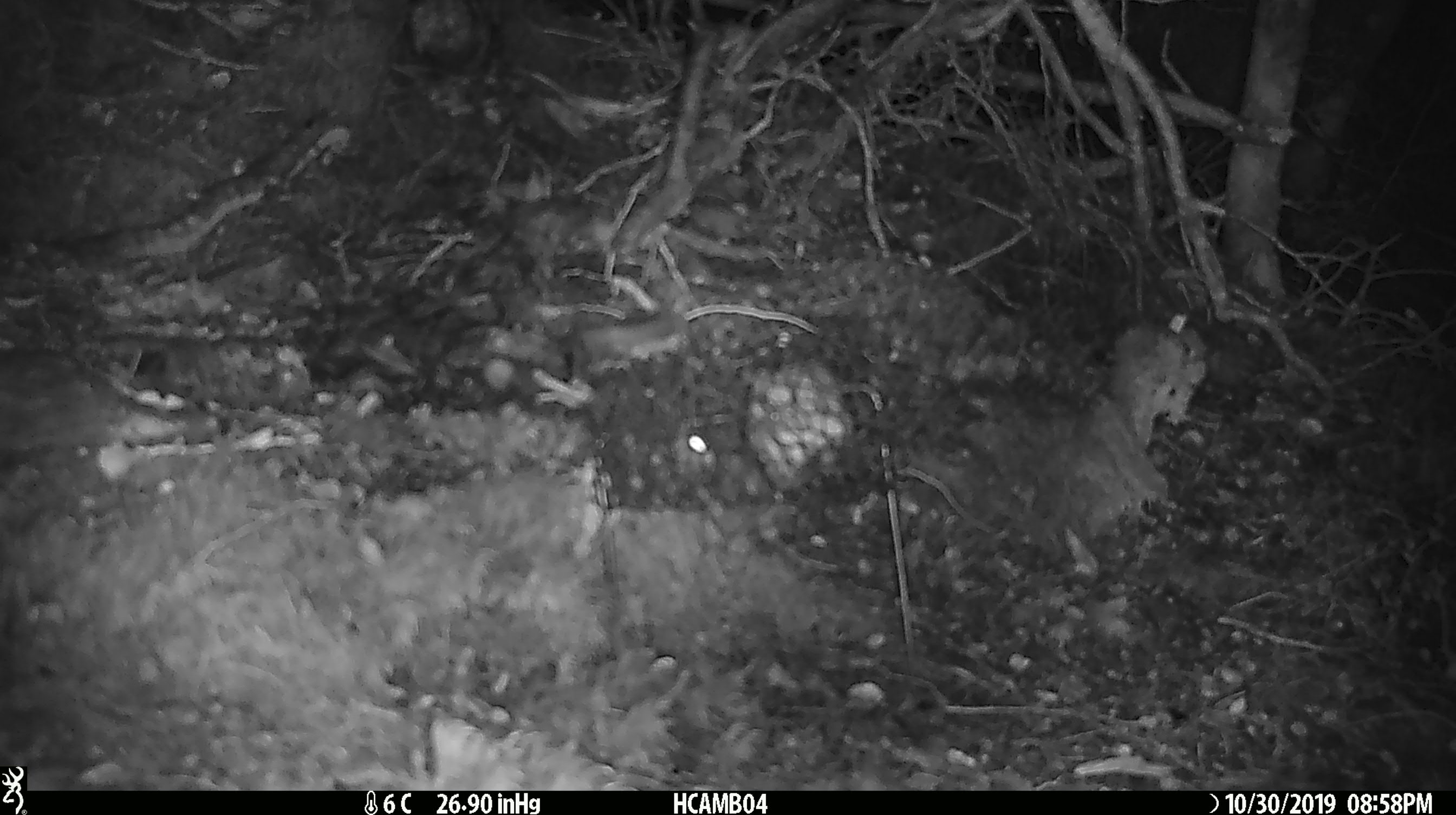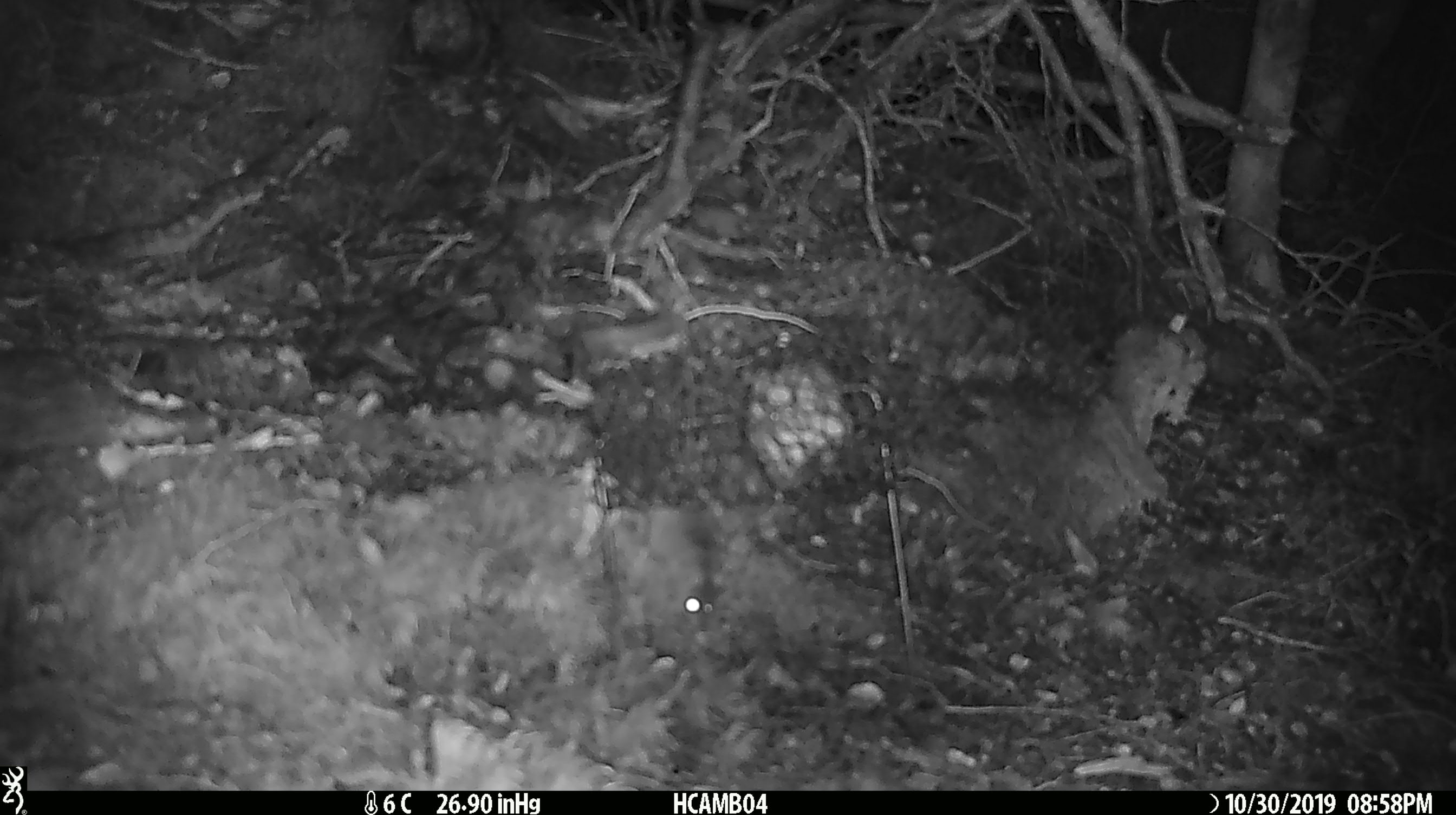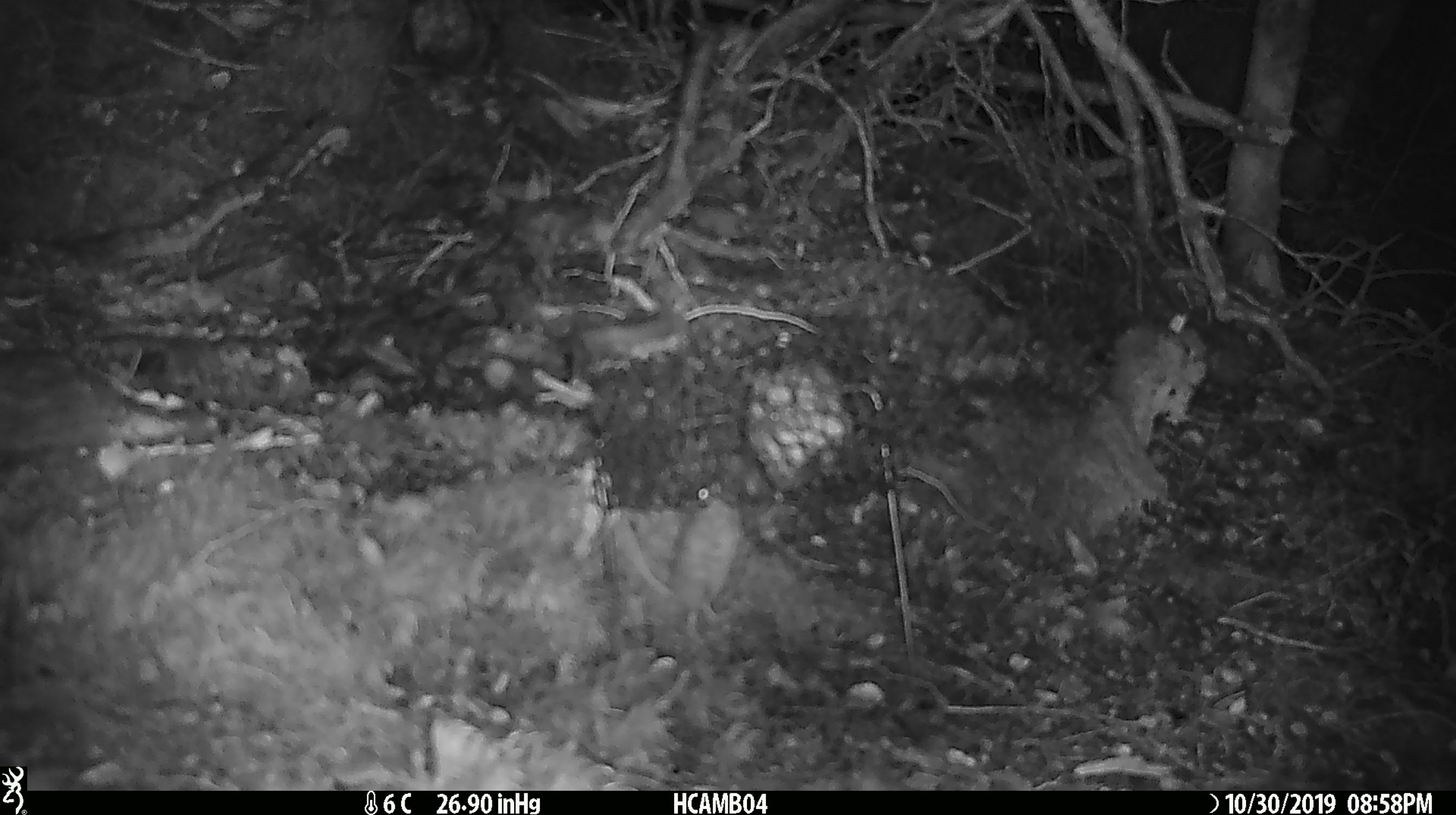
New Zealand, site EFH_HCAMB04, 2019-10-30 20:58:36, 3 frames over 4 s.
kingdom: Animalia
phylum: Chordata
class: Mammalia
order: Rodentia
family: Muridae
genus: Mus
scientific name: Mus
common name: mouse